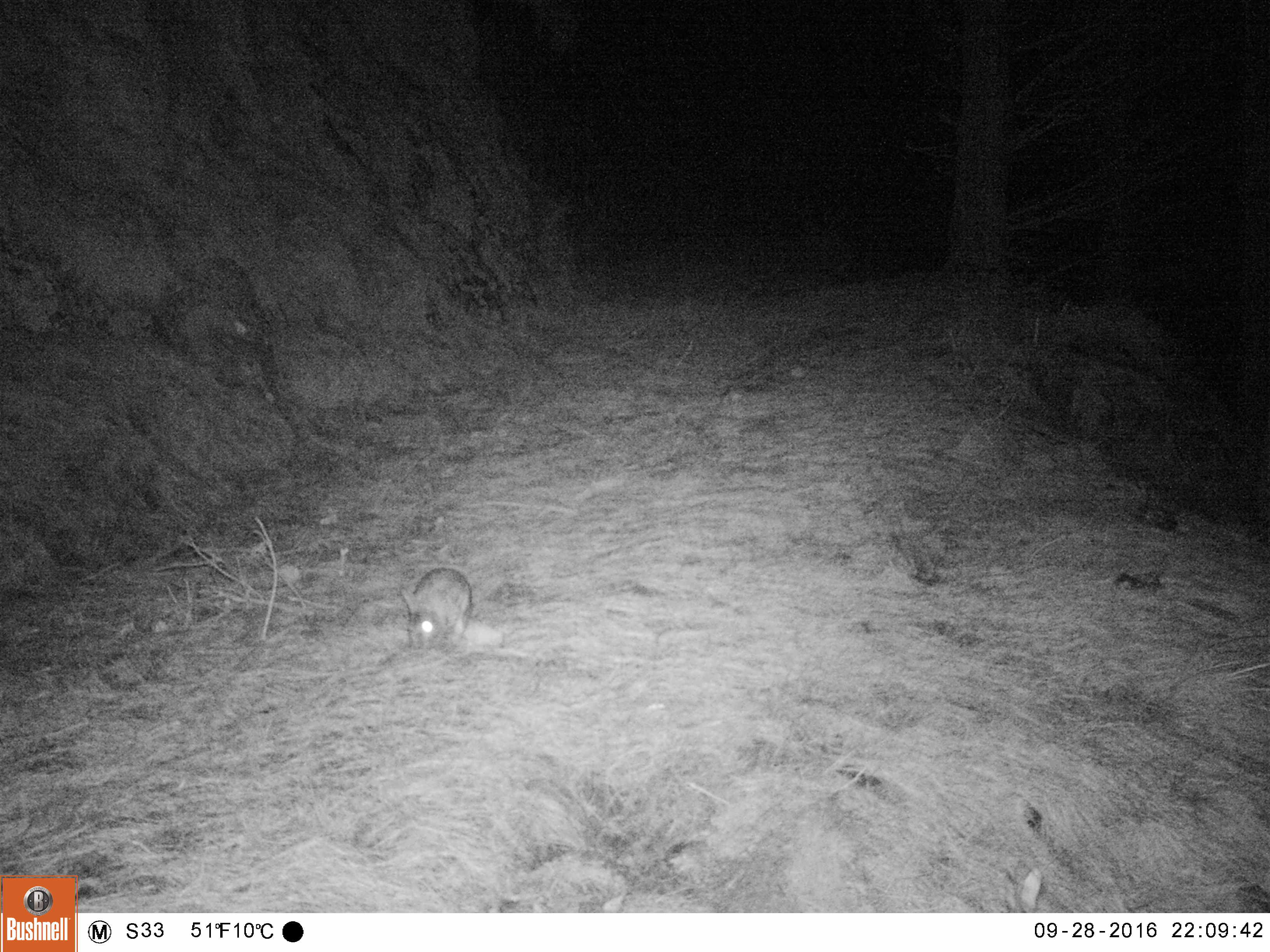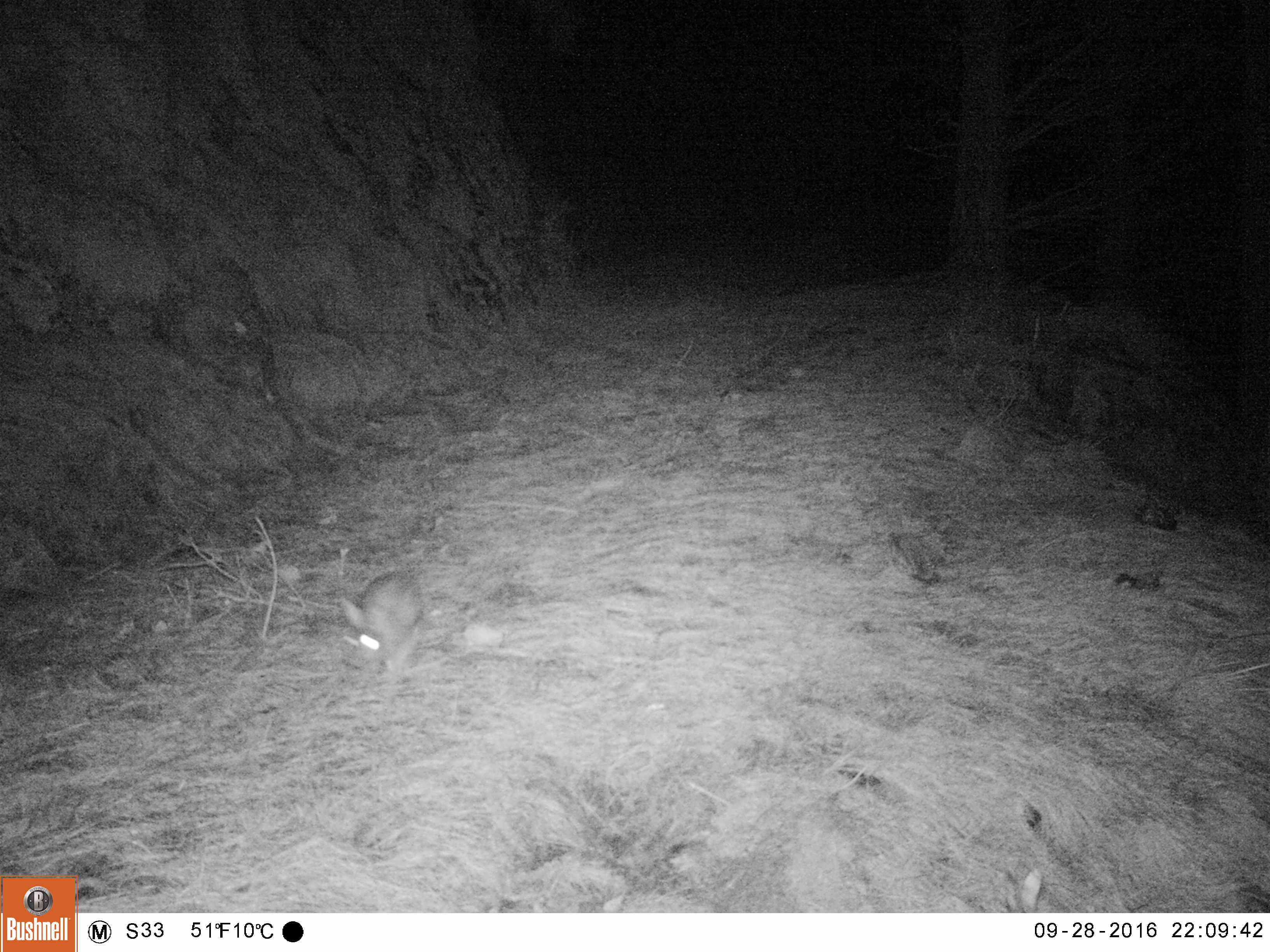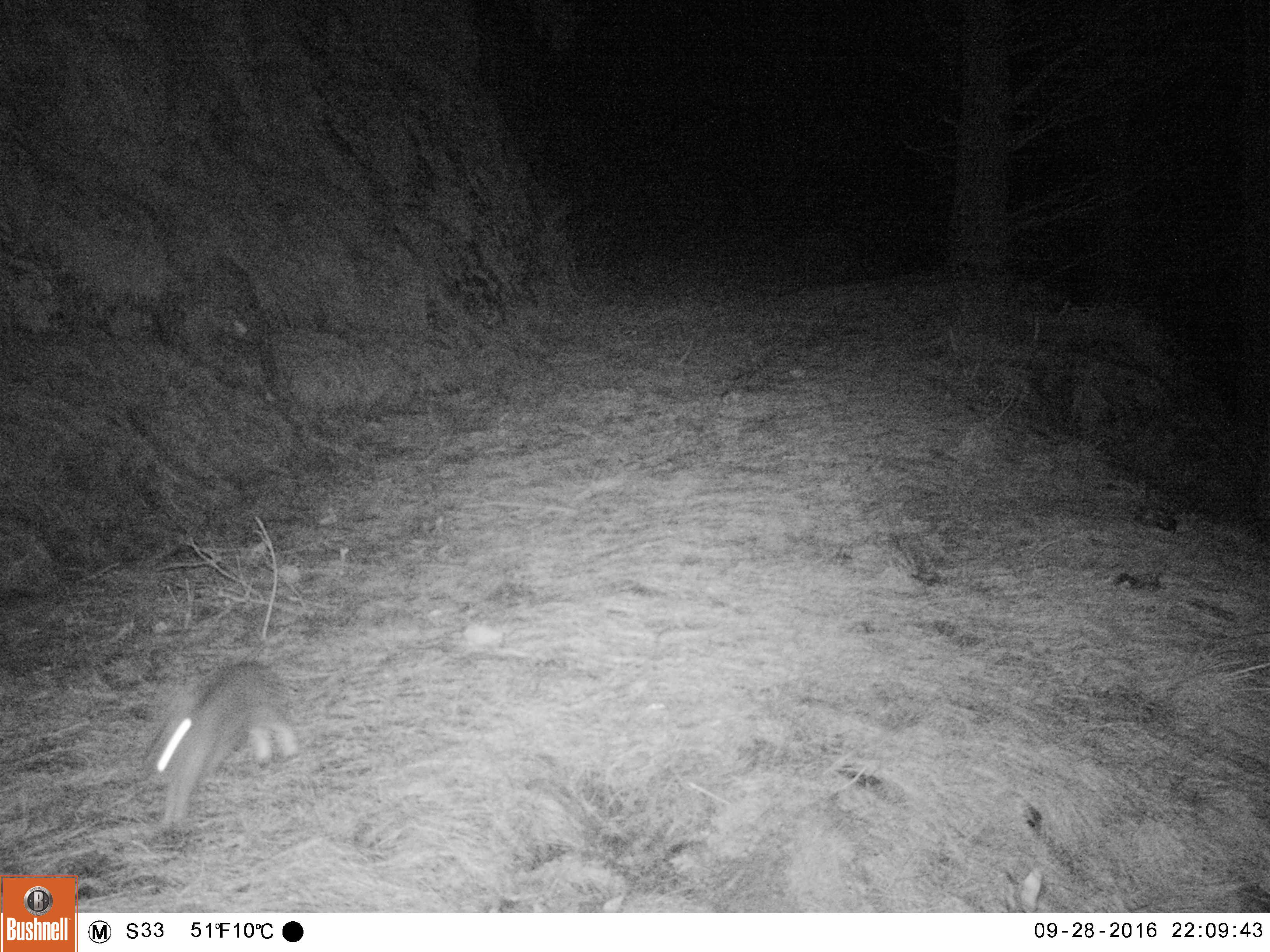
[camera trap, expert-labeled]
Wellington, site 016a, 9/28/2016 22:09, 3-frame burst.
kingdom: Animalia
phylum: Chordata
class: Mammalia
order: Lagomorpha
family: Leporidae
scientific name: Leporidae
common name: rabbit